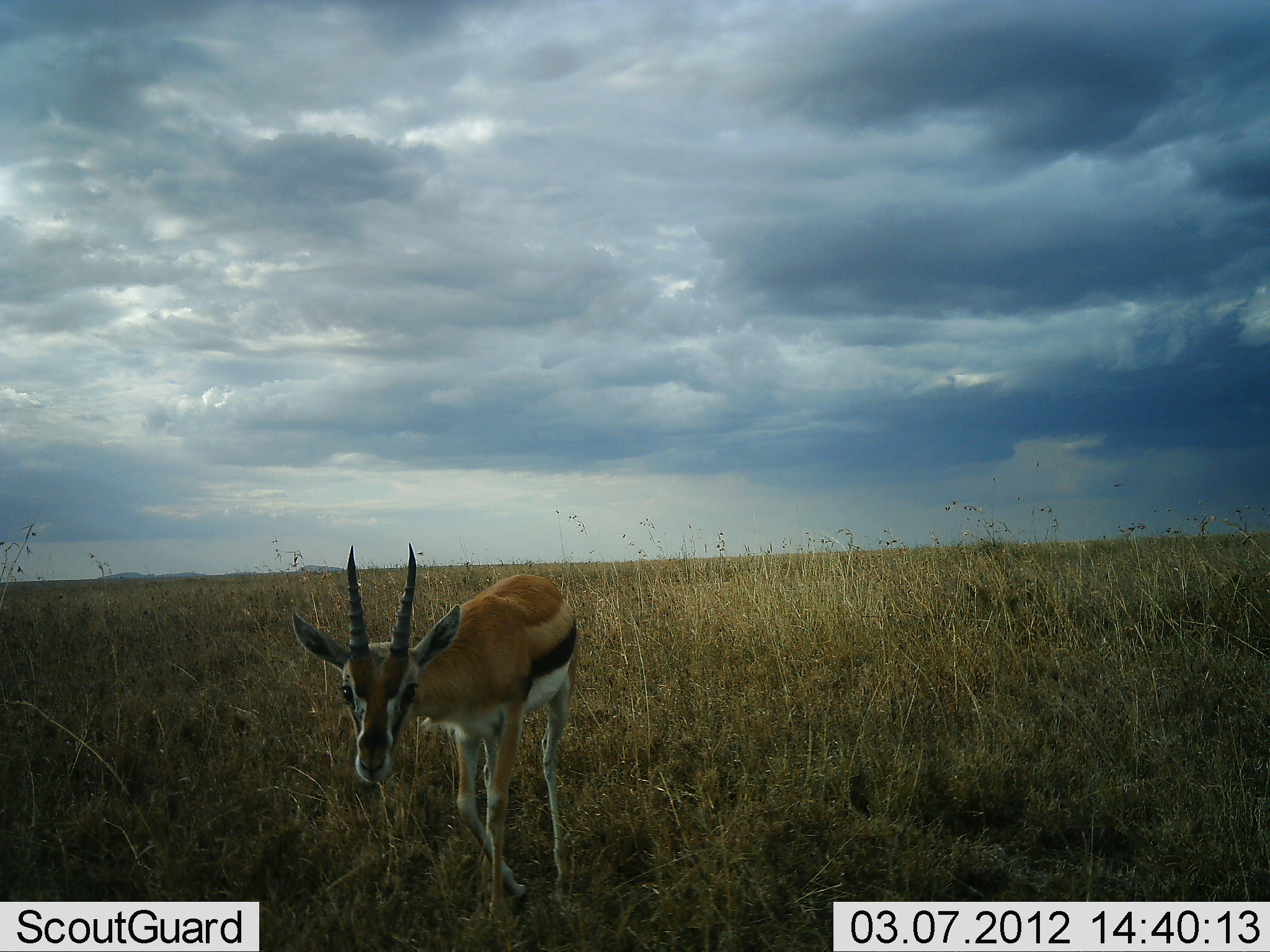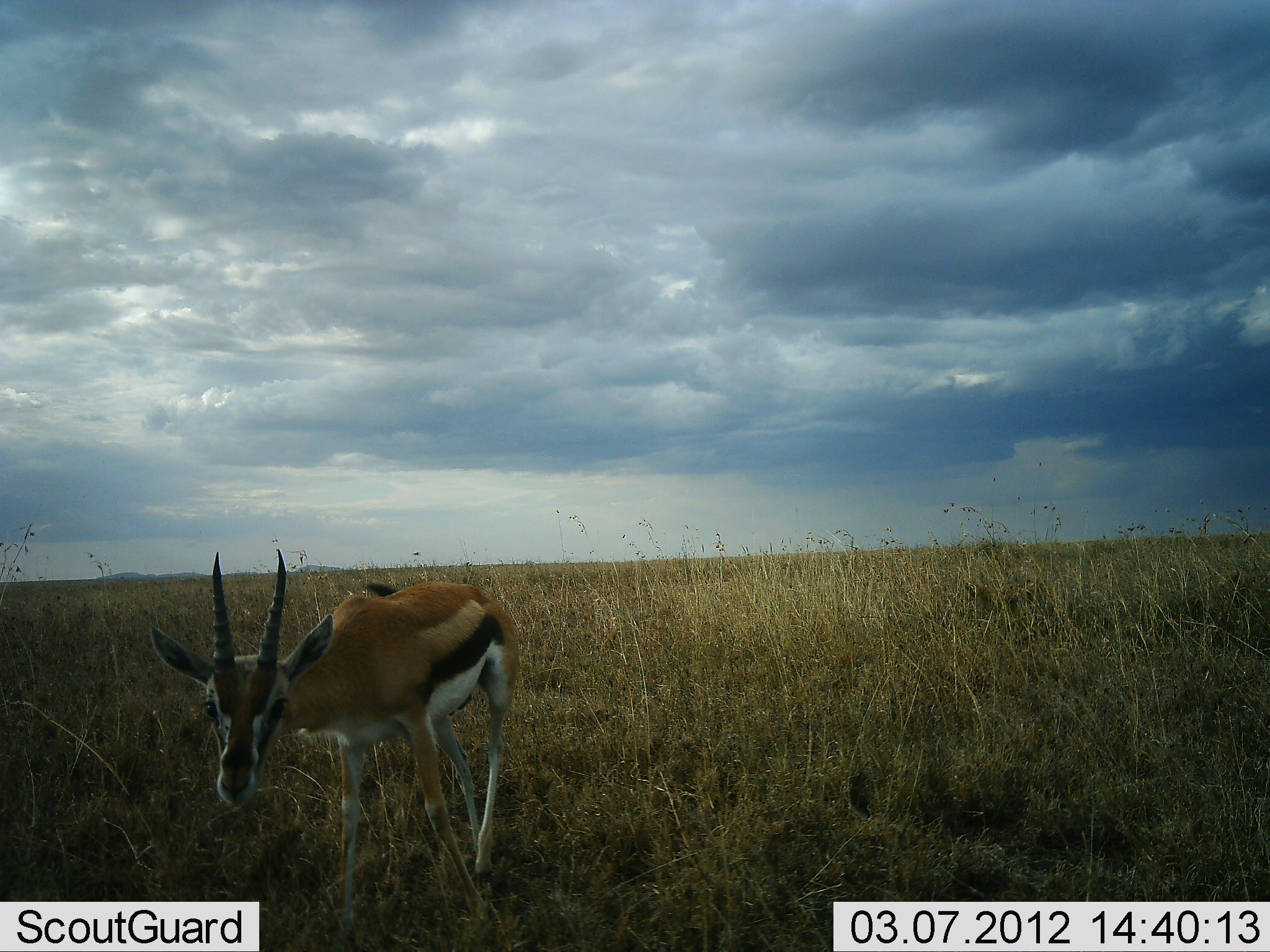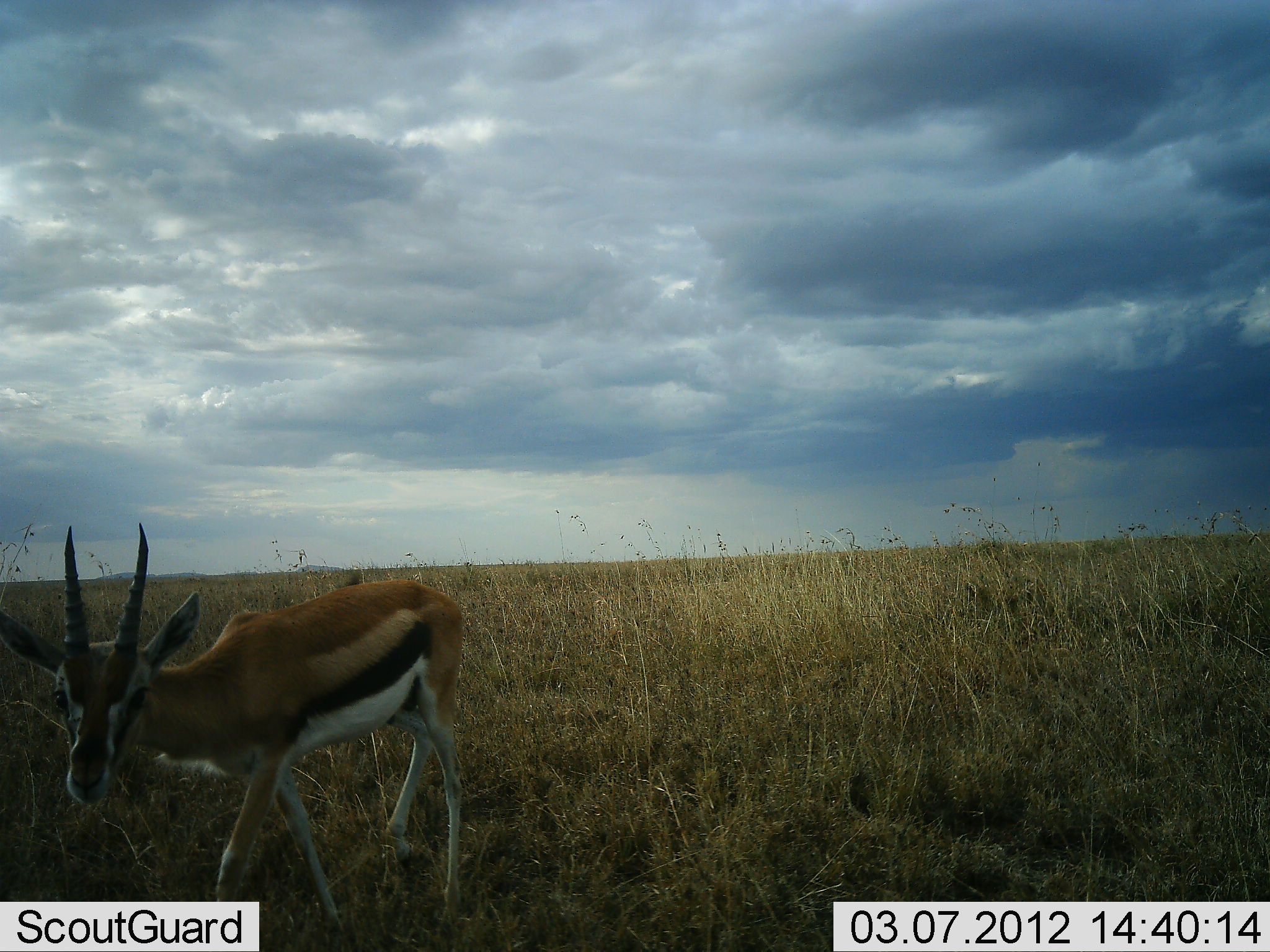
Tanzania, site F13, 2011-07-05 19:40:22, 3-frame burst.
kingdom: Animalia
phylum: Chordata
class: Mammalia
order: Artiodactyla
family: Bovidae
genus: Eudorcas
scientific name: Eudorcas thomsonii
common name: thomson's gazelle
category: gazellethomsons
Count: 1.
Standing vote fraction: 0%.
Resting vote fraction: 0%.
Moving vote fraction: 93%.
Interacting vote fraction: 7%.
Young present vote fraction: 0%.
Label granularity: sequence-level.